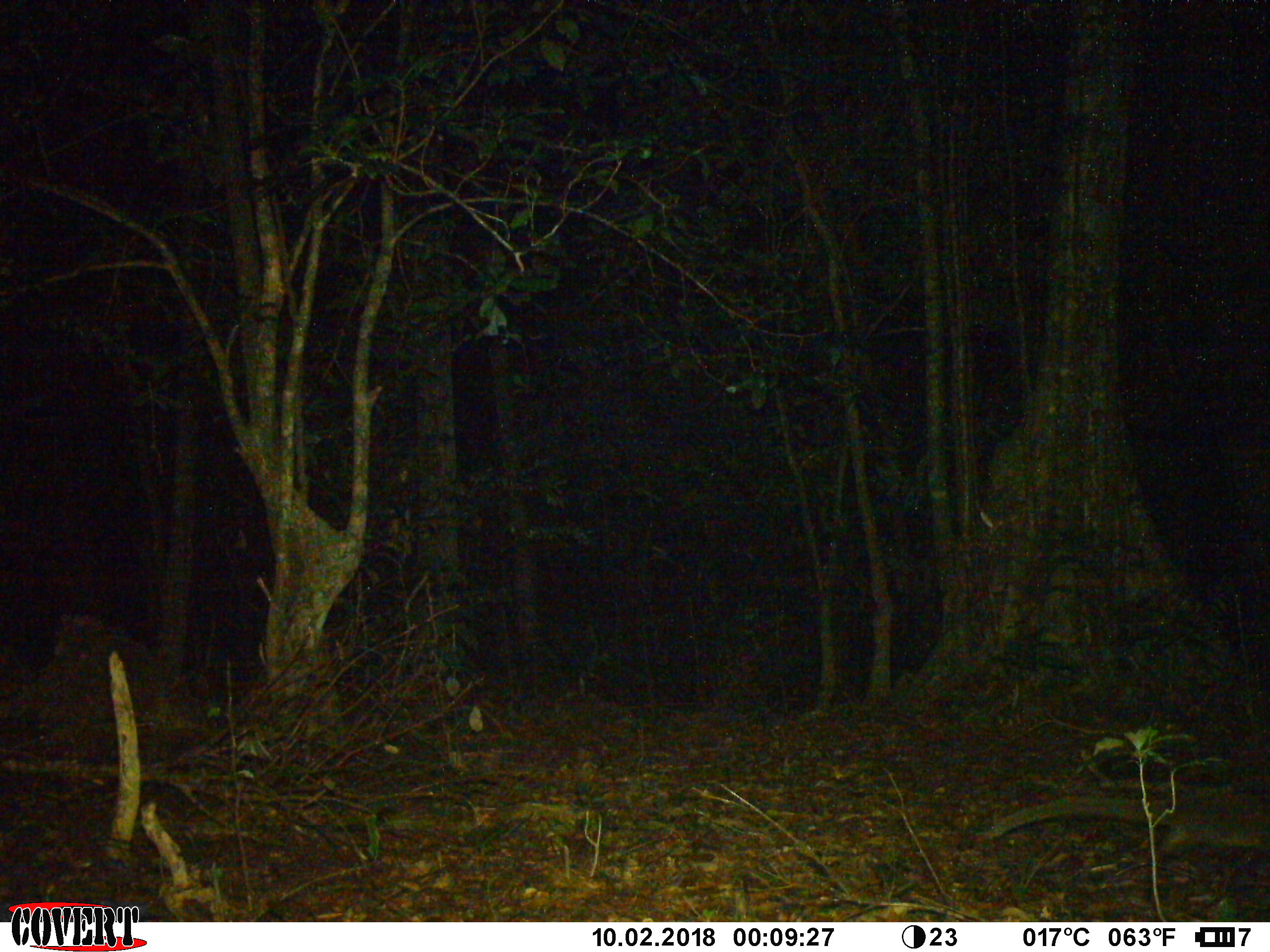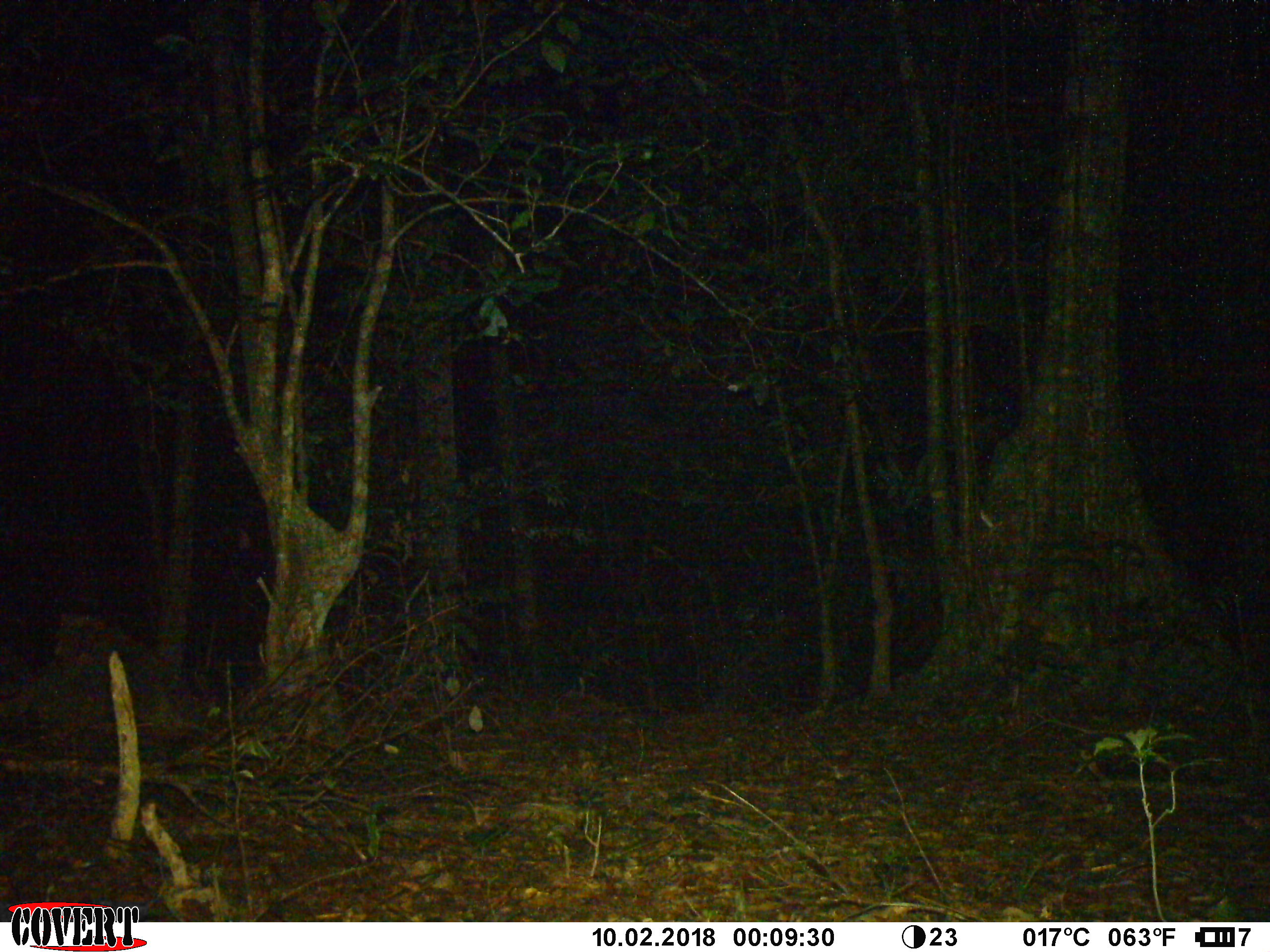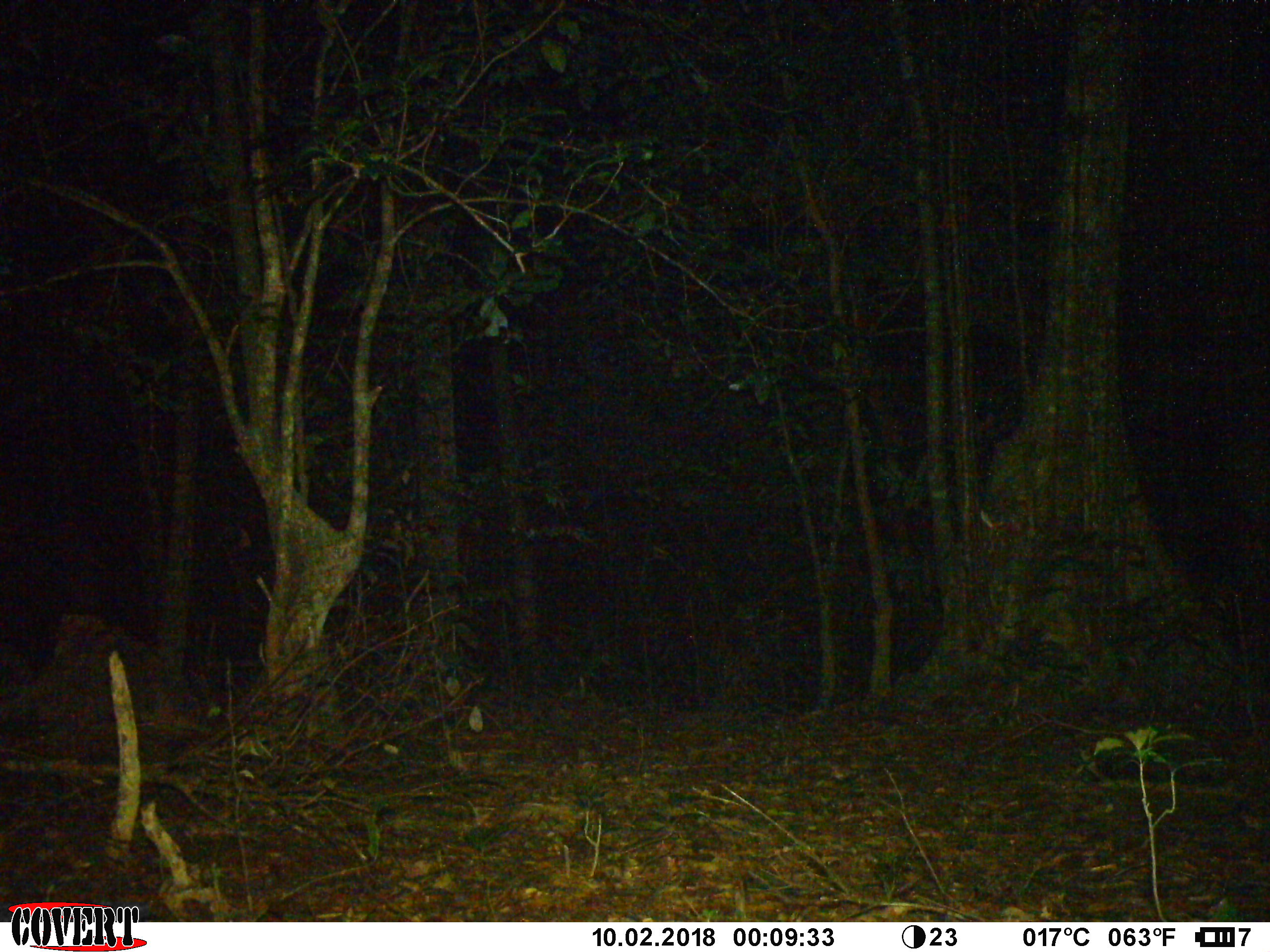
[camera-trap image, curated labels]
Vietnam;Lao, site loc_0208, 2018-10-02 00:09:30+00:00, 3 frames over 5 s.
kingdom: Animalia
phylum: Chordata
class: Mammalia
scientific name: Mammalia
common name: mammal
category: unidentified small mammal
Unidentified small mammal (mammal) (Mammalia). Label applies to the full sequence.